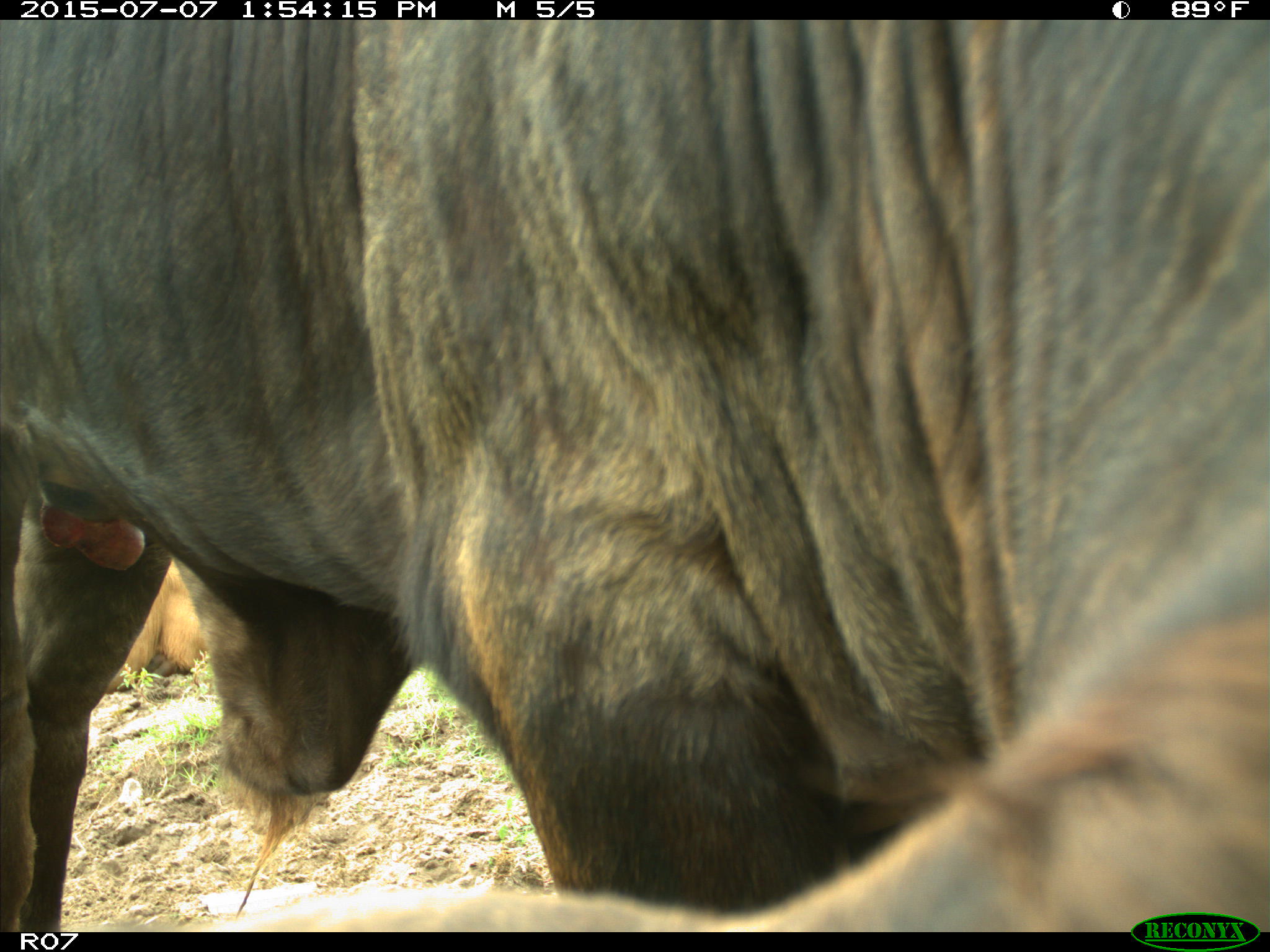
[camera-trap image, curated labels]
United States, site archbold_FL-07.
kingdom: Animalia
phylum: Chordata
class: Mammalia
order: Artiodactyla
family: Bovidae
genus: Bos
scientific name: Bos taurus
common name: domestic cow